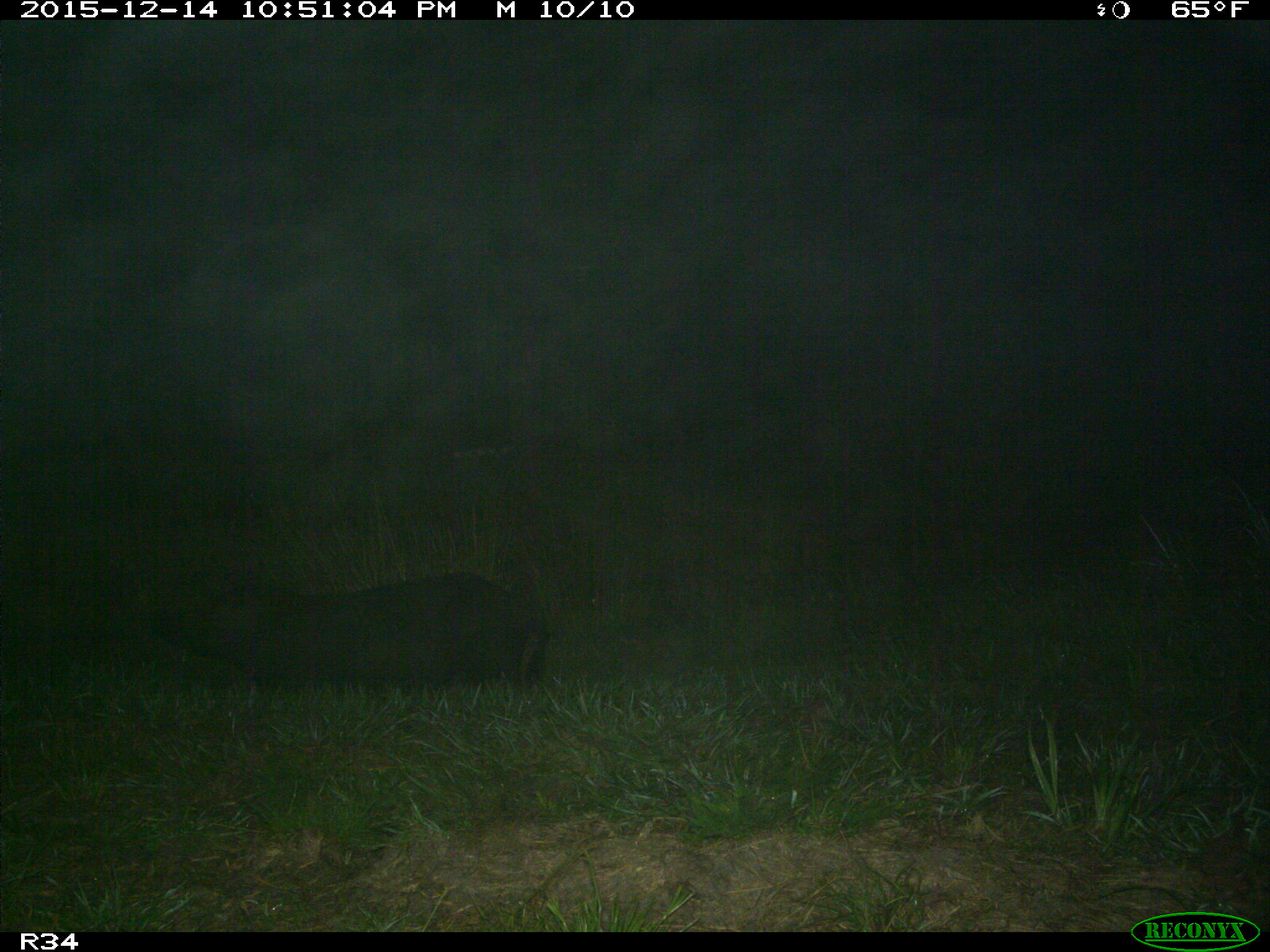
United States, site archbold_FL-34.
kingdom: Animalia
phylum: Chordata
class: Mammalia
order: Artiodactyla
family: Suidae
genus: Sus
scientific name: Sus scrofa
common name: wild boar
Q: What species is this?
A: Sus scrofa (wild boar).